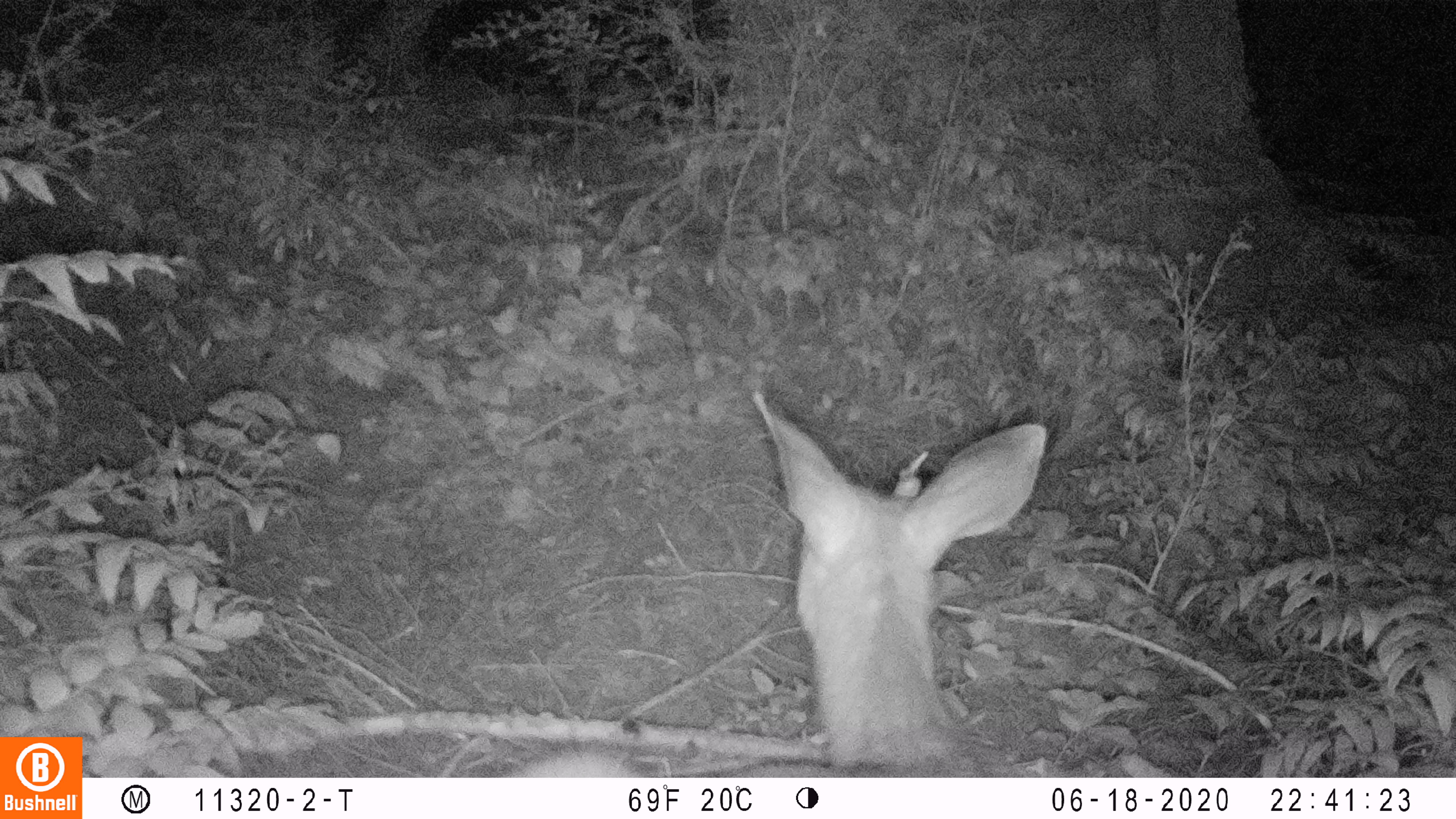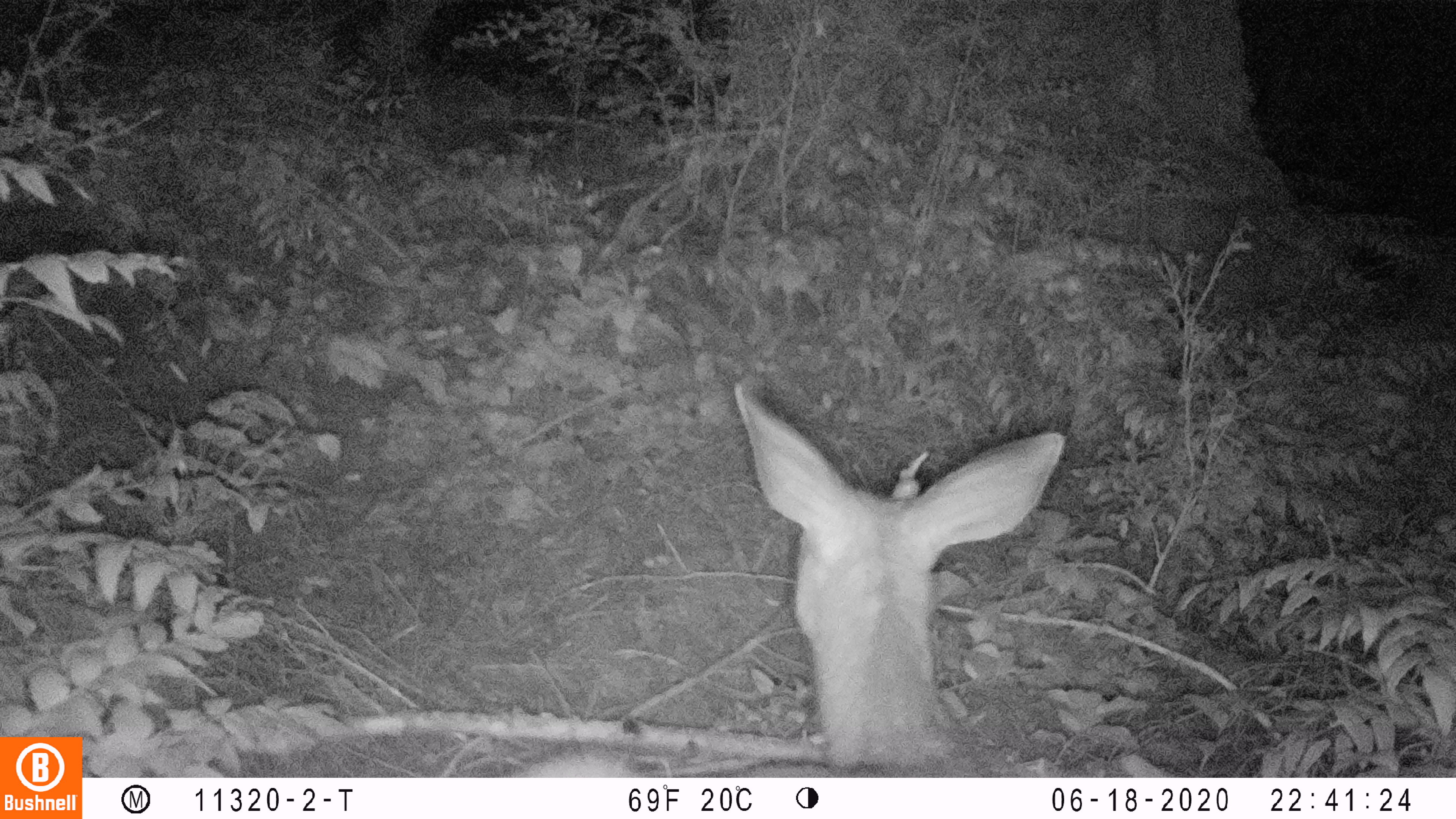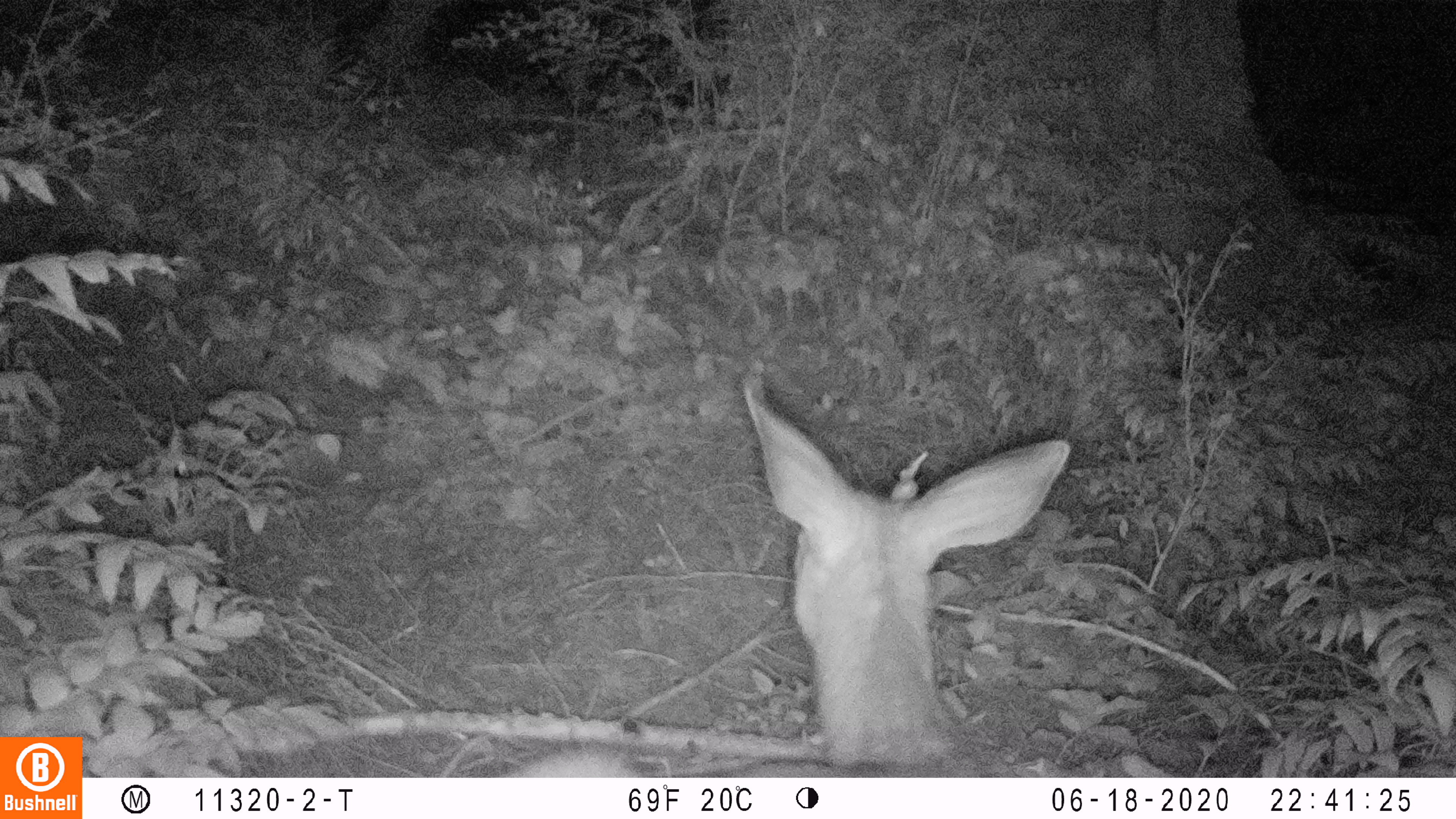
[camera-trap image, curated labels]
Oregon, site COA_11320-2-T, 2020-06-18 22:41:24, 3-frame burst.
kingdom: Animalia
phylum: Chordata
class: Mammalia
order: Artiodactyla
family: Cervidae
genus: Odocoileus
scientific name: Odocoileus hemionus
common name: black-tailed deer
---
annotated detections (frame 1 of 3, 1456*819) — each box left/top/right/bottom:
black-tailed deer: 514/382/1051/776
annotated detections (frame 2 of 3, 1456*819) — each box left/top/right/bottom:
black-tailed deer: 520/374/1066/774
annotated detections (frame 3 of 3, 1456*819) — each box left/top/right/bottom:
black-tailed deer: 514/380/1083/772